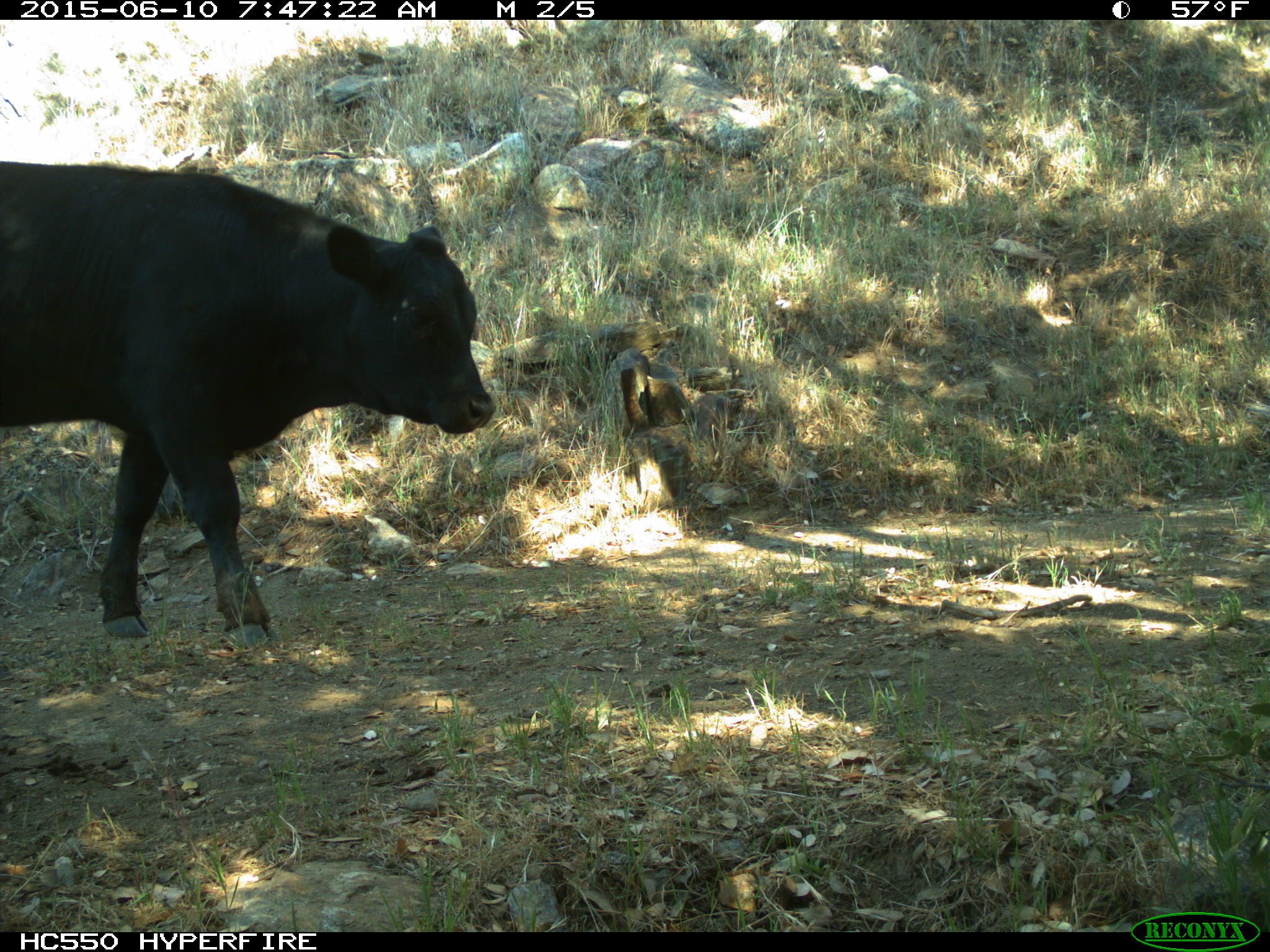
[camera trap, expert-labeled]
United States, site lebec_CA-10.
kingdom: Animalia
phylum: Chordata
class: Mammalia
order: Artiodactyla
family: Bovidae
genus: Bos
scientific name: Bos taurus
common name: domestic cow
Bos taurus (domestic cow).